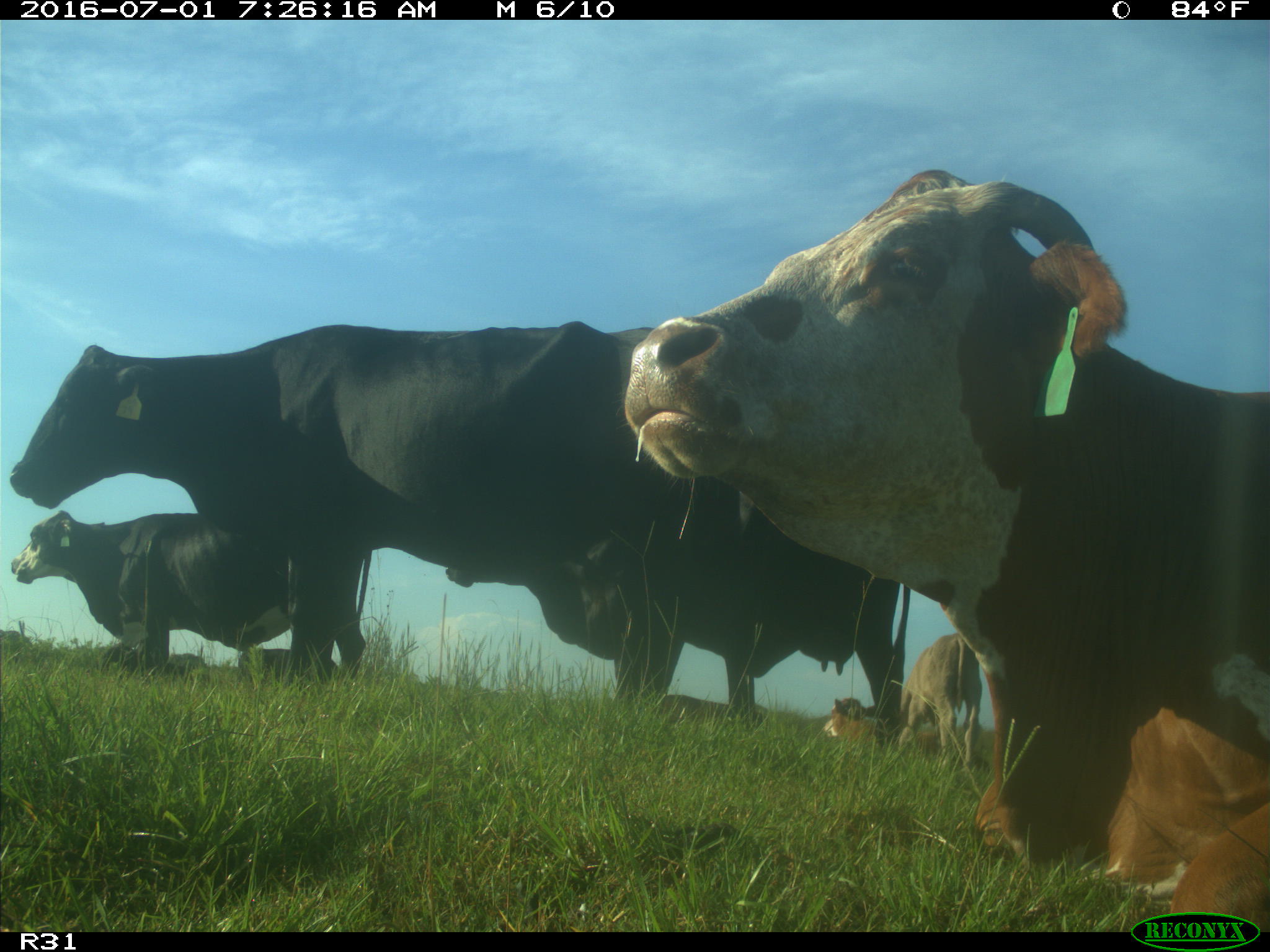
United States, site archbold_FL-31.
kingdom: Animalia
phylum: Chordata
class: Mammalia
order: Artiodactyla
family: Bovidae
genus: Bos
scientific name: Bos taurus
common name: domestic cow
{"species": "Bos taurus (domestic cow)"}